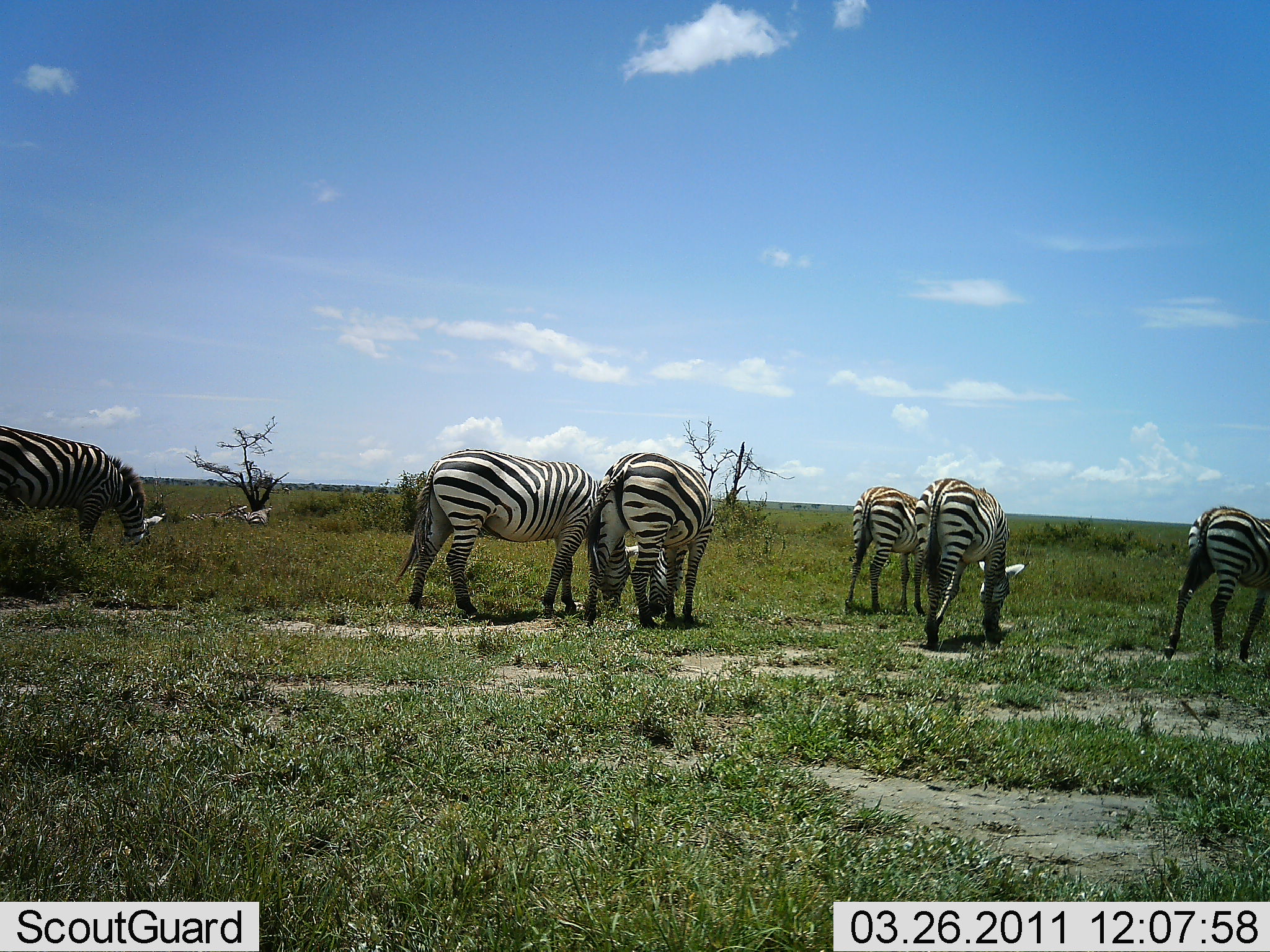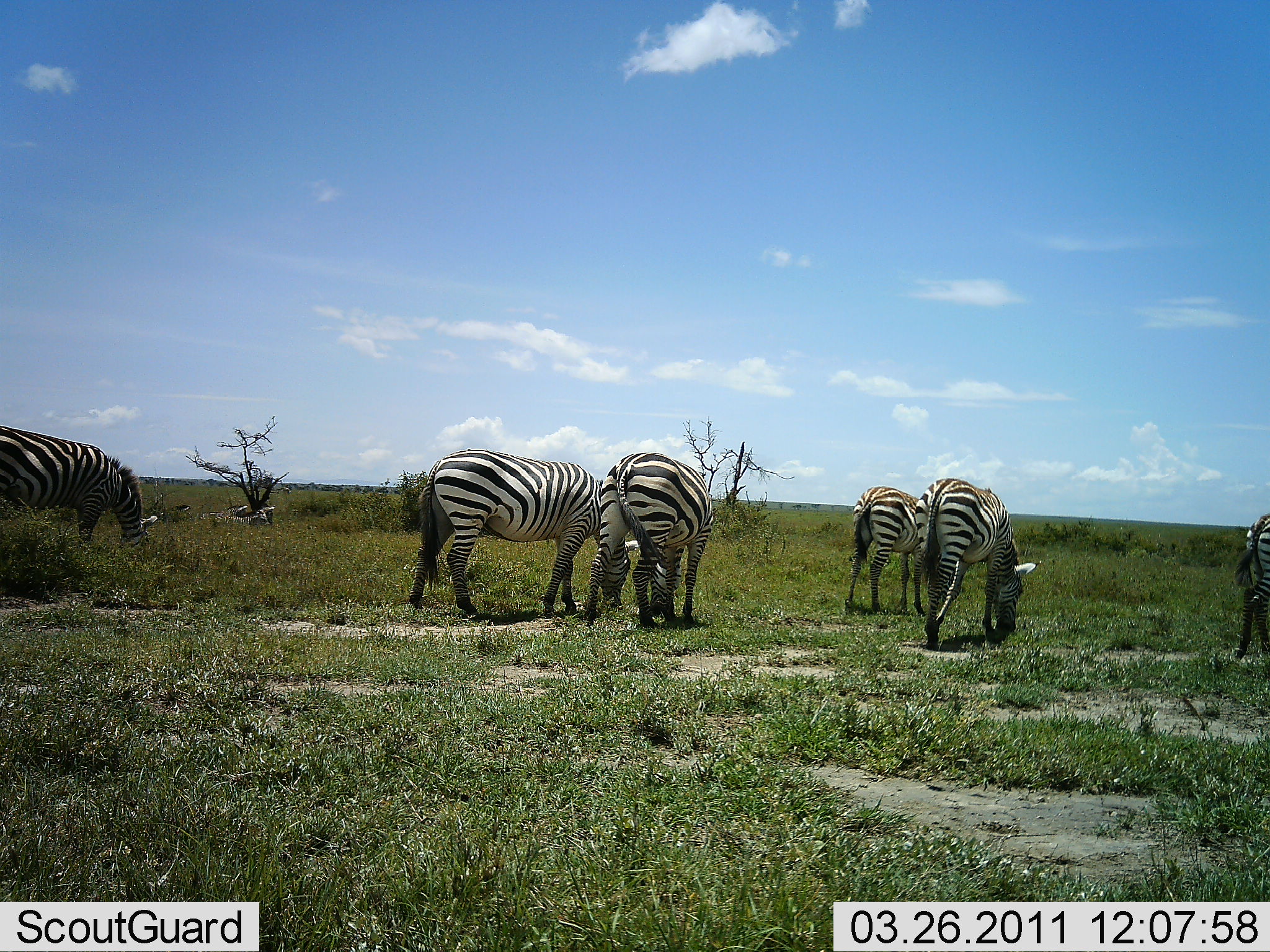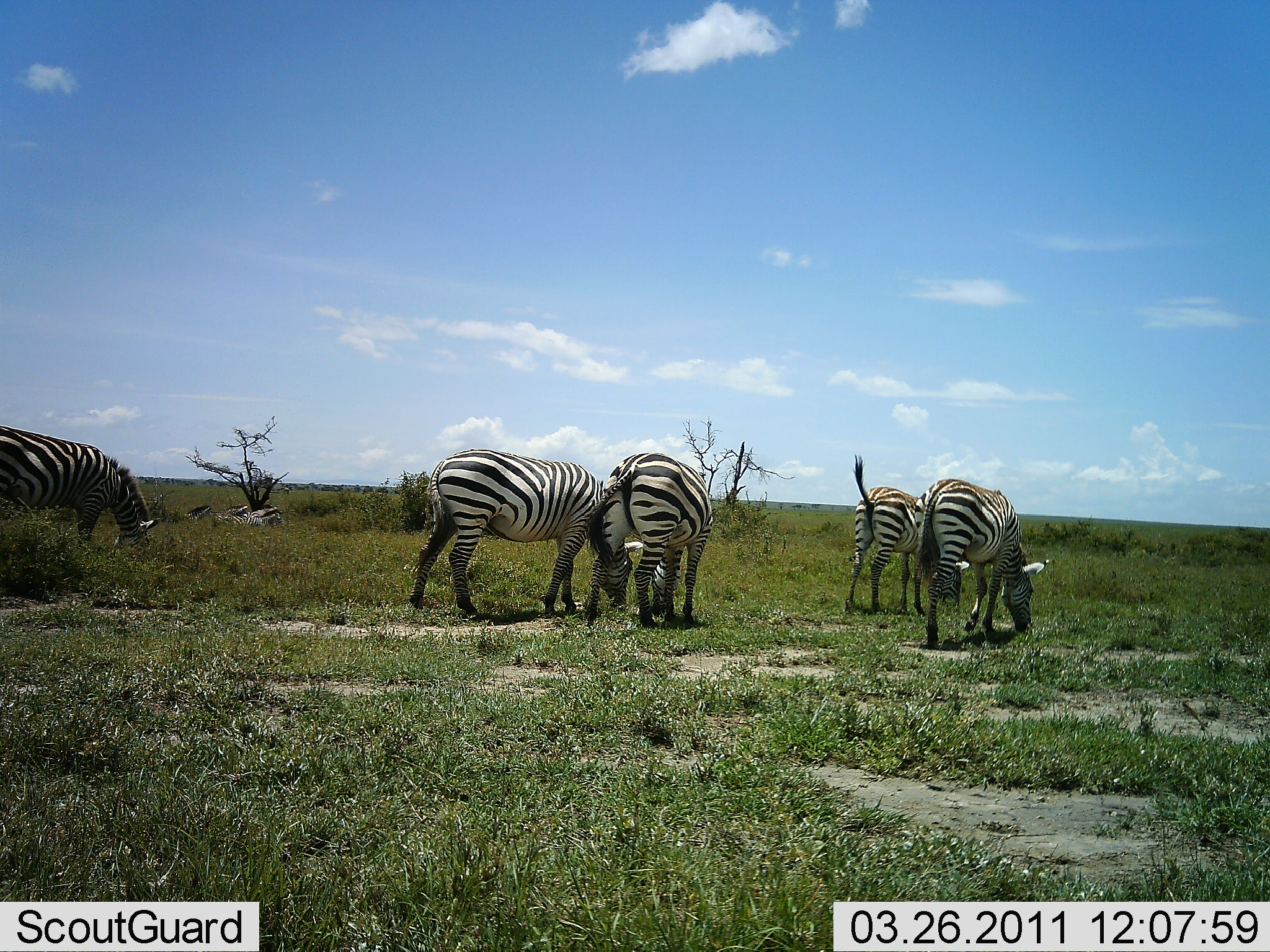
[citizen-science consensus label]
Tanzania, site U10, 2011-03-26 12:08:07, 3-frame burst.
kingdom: Animalia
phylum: Chordata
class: Mammalia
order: Perissodactyla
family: Equidae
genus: Equus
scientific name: Equus quagga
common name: plains zebra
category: zebra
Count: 6.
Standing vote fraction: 31%.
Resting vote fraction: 0%.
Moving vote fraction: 31%.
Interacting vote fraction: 8%.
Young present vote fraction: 0%.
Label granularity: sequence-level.